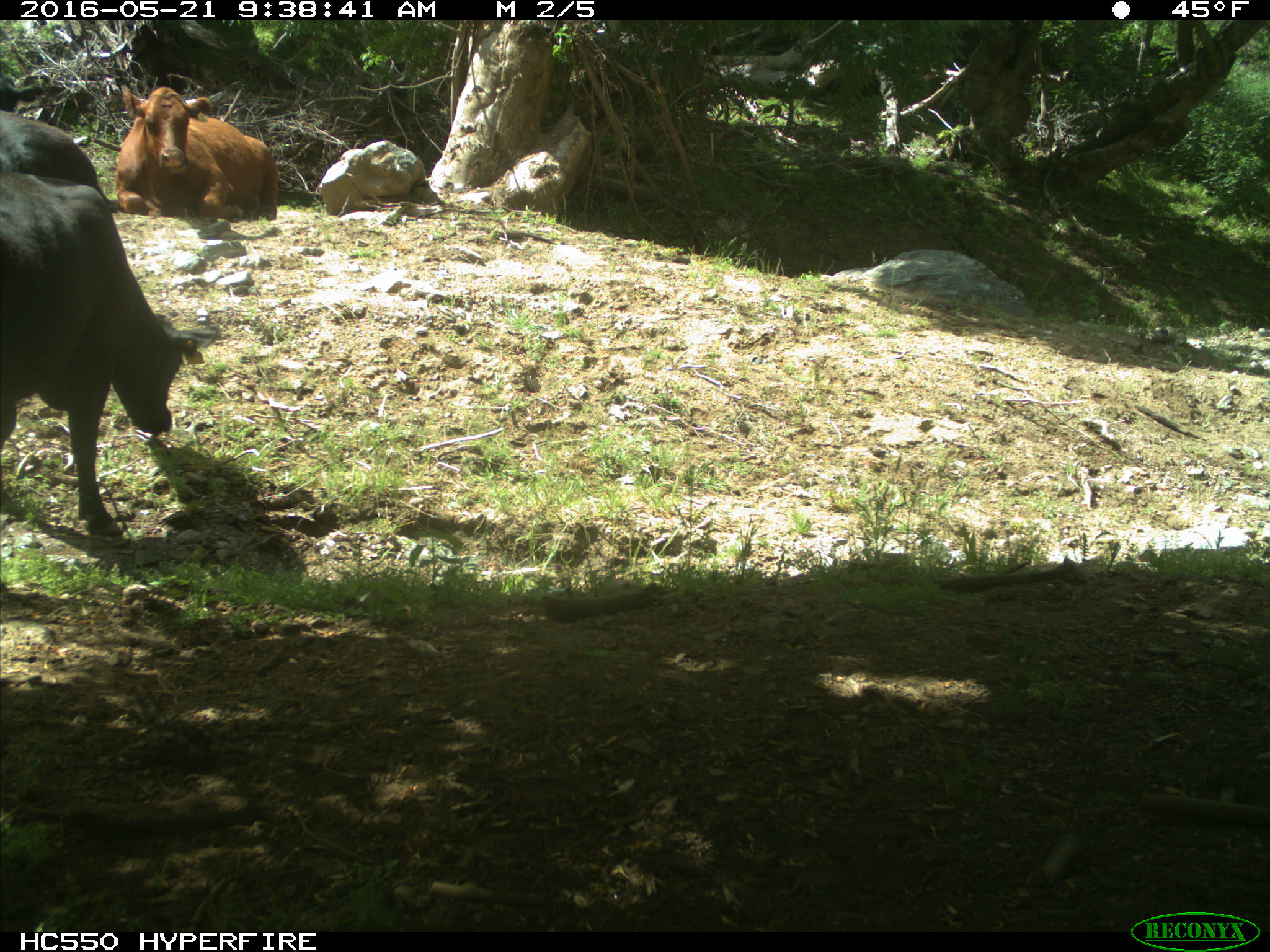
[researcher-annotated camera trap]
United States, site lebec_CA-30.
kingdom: Animalia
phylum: Chordata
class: Mammalia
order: Artiodactyla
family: Bovidae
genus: Bos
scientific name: Bos taurus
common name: domestic cow